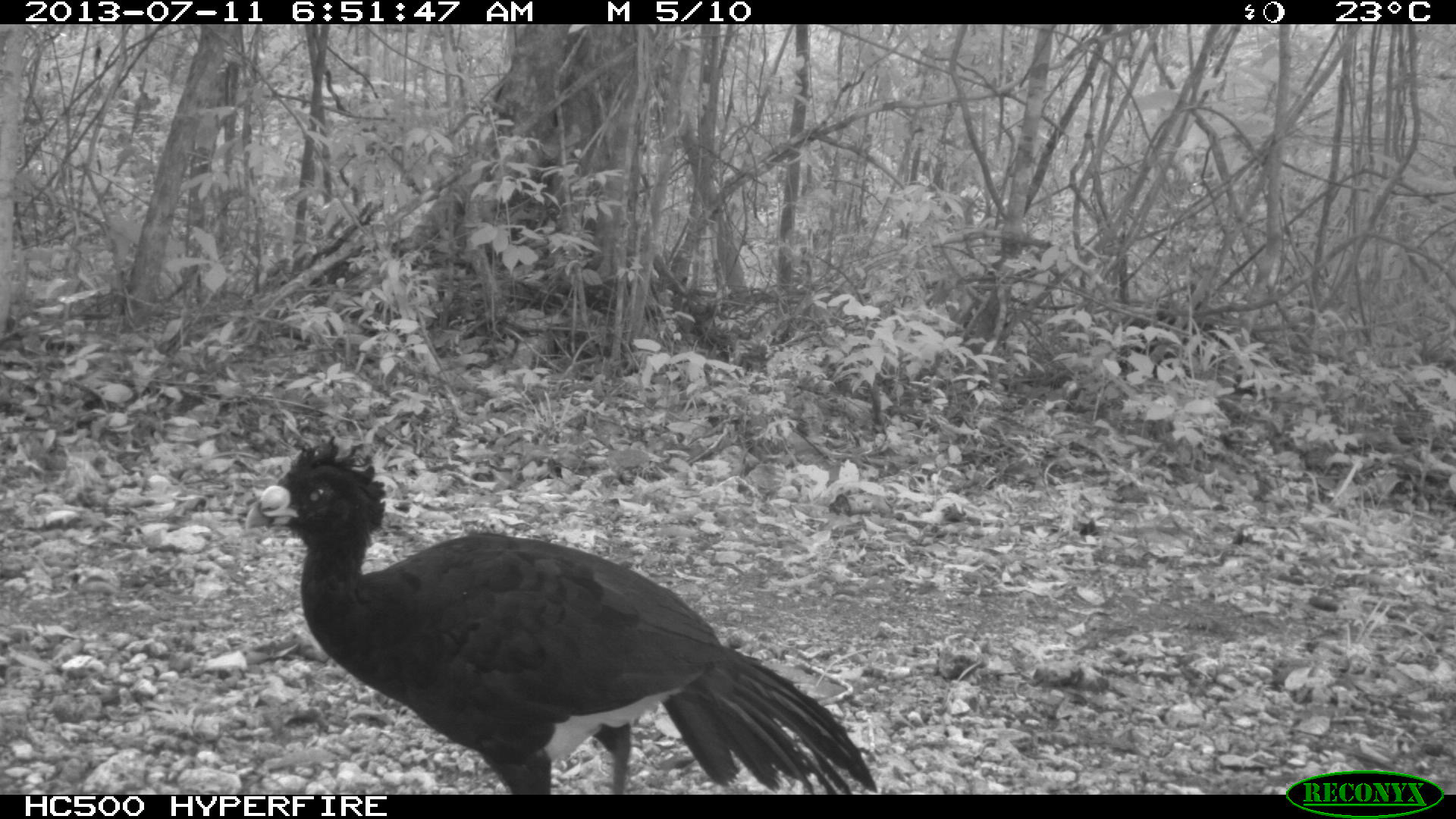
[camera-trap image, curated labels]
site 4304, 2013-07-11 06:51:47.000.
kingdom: Animalia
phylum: Chordata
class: Aves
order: Galliformes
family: Cracidae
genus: Crax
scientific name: Crax rubra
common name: great curassow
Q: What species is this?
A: Crax rubra (great curassow).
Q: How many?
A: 2.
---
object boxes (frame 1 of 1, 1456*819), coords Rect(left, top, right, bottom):
crax rubra: Rect(244, 433, 877, 793)